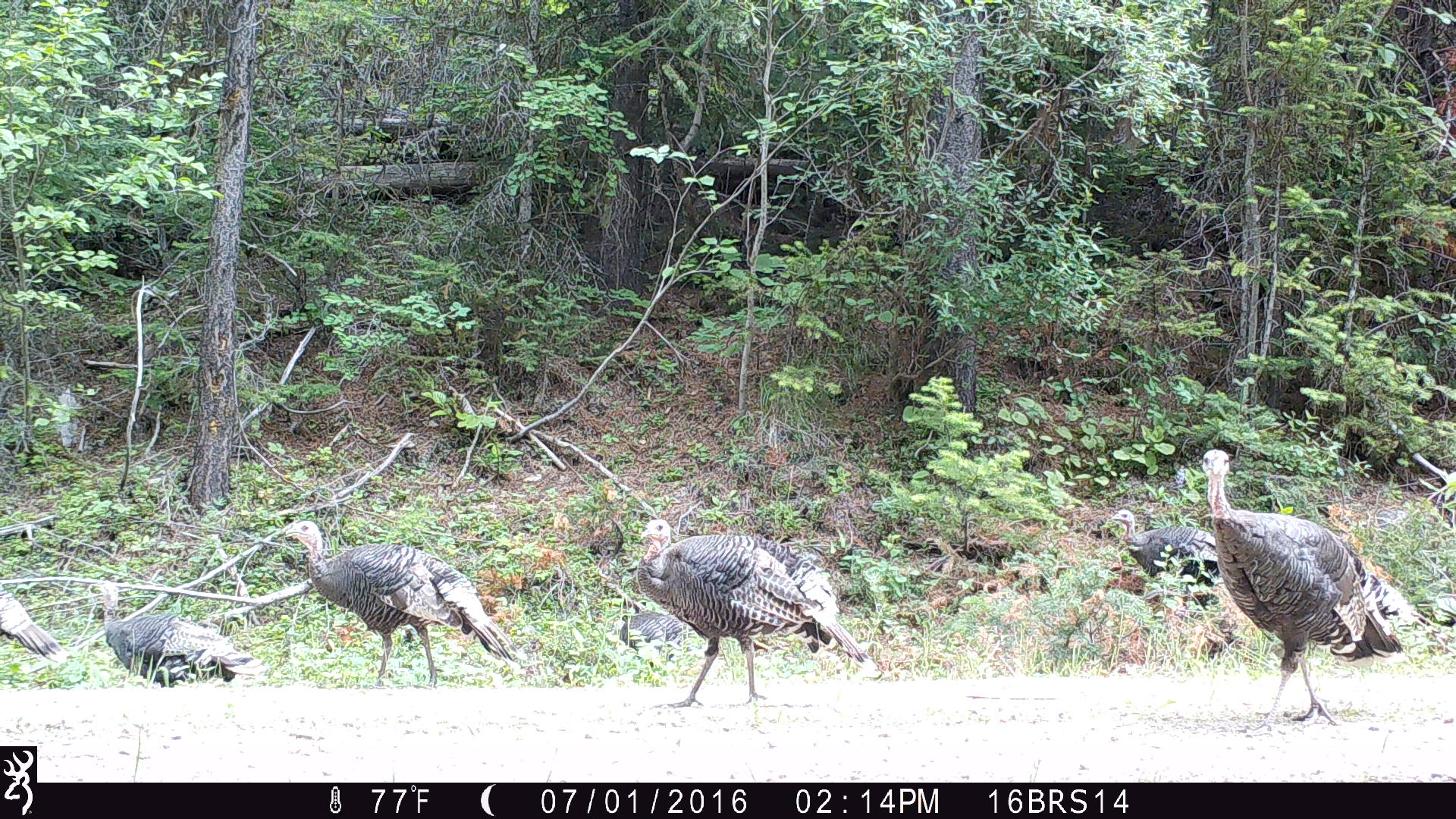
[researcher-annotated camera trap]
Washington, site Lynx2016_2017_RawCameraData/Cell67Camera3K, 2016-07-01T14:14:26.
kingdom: Animalia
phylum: Chordata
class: Aves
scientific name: Aves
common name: birds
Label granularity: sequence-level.